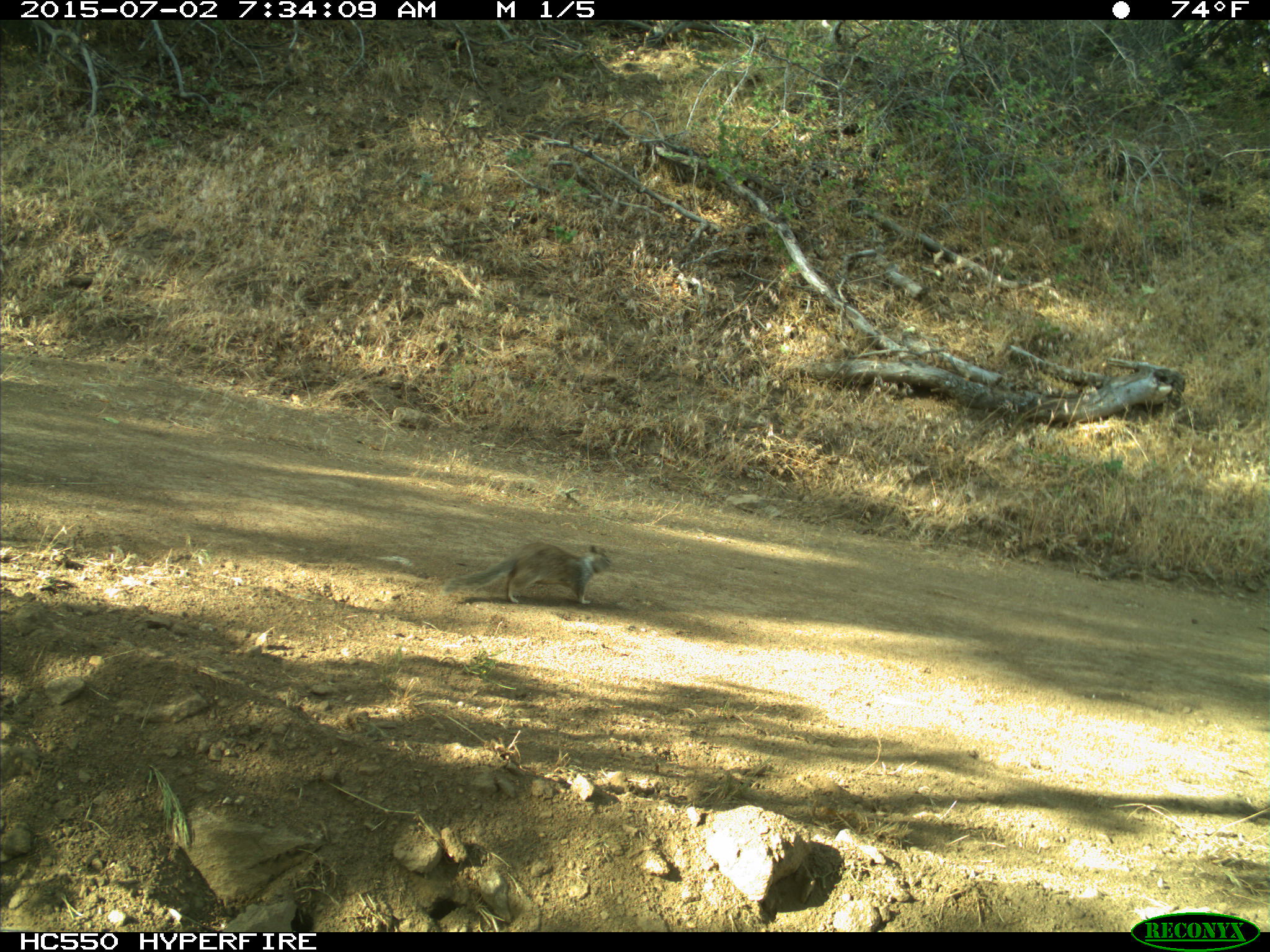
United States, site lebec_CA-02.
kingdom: Animalia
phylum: Chordata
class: Mammalia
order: Rodentia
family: Sciuridae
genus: Otospermophilus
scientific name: Otospermophilus beecheyi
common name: california ground squirrel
Otospermophilus beecheyi (california ground squirrel).